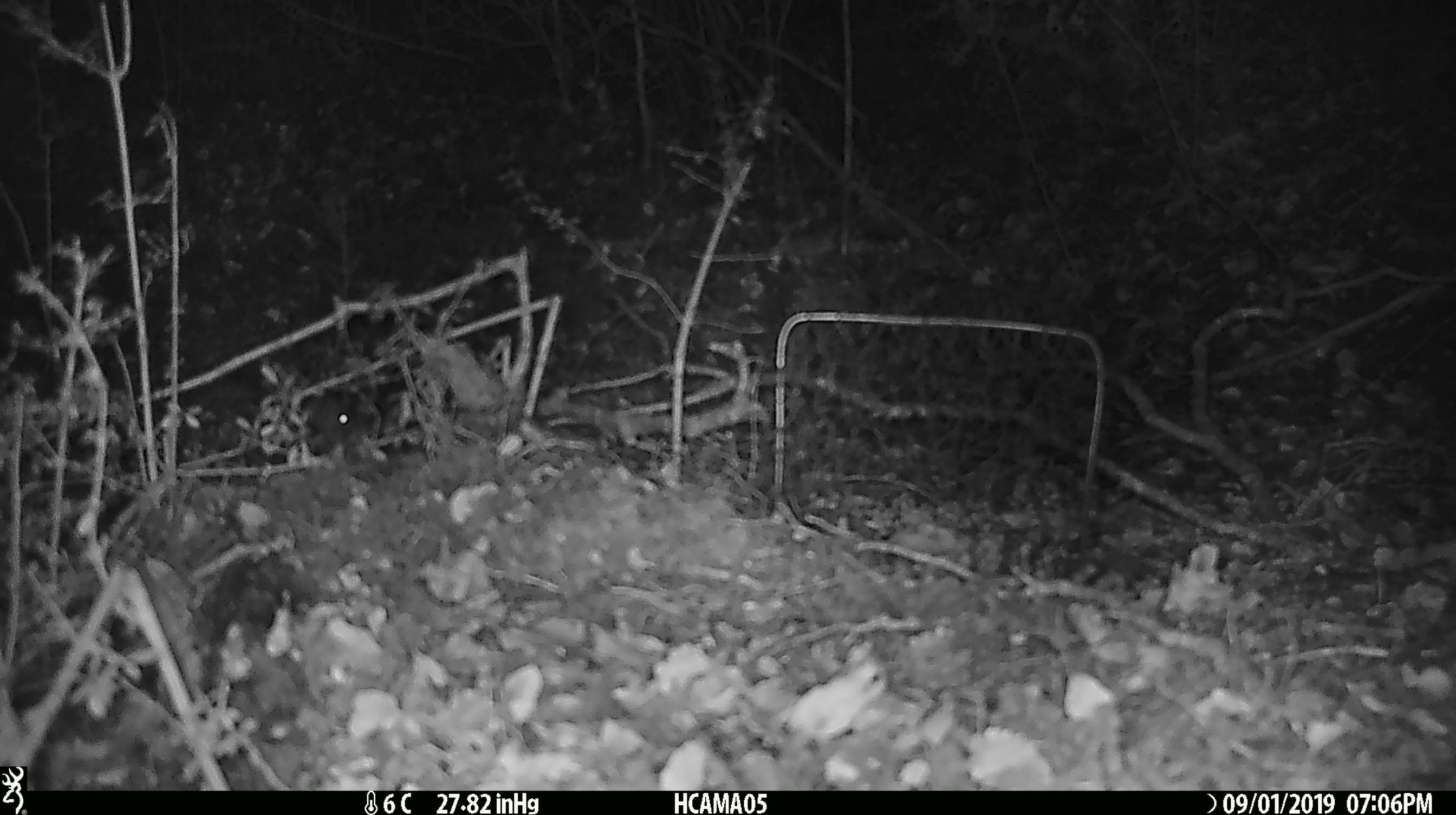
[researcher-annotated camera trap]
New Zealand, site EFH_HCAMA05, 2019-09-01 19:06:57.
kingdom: Animalia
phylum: Chordata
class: Mammalia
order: Rodentia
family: Muridae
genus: Mus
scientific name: Mus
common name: mouse